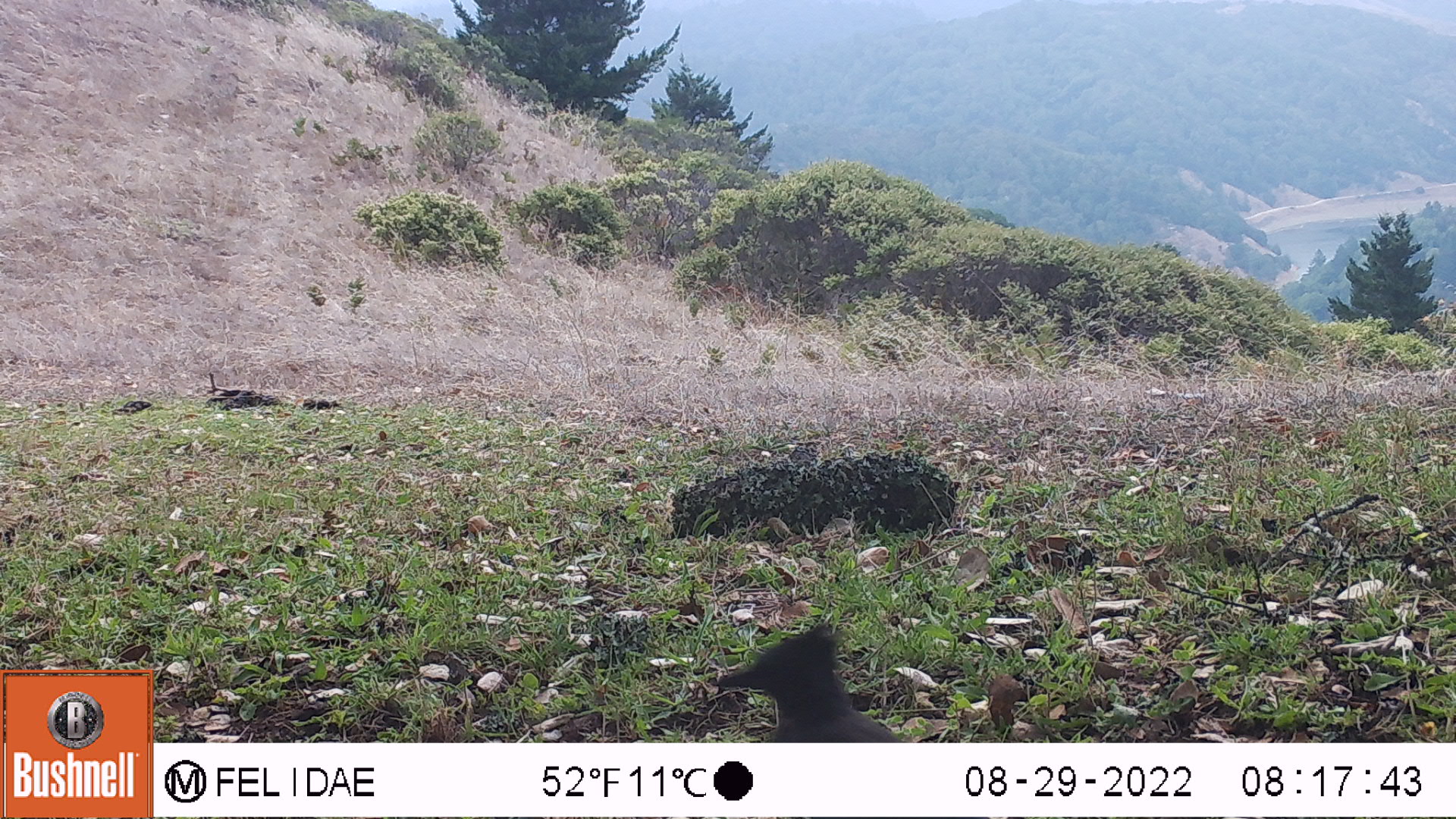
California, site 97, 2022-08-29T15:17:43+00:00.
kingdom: Animalia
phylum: Chordata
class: Aves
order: Passeriformes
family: Corvidae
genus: Cyanocitta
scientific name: Cyanocitta stelleri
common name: steller's jay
Steller's jay (Cyanocitta stelleri).